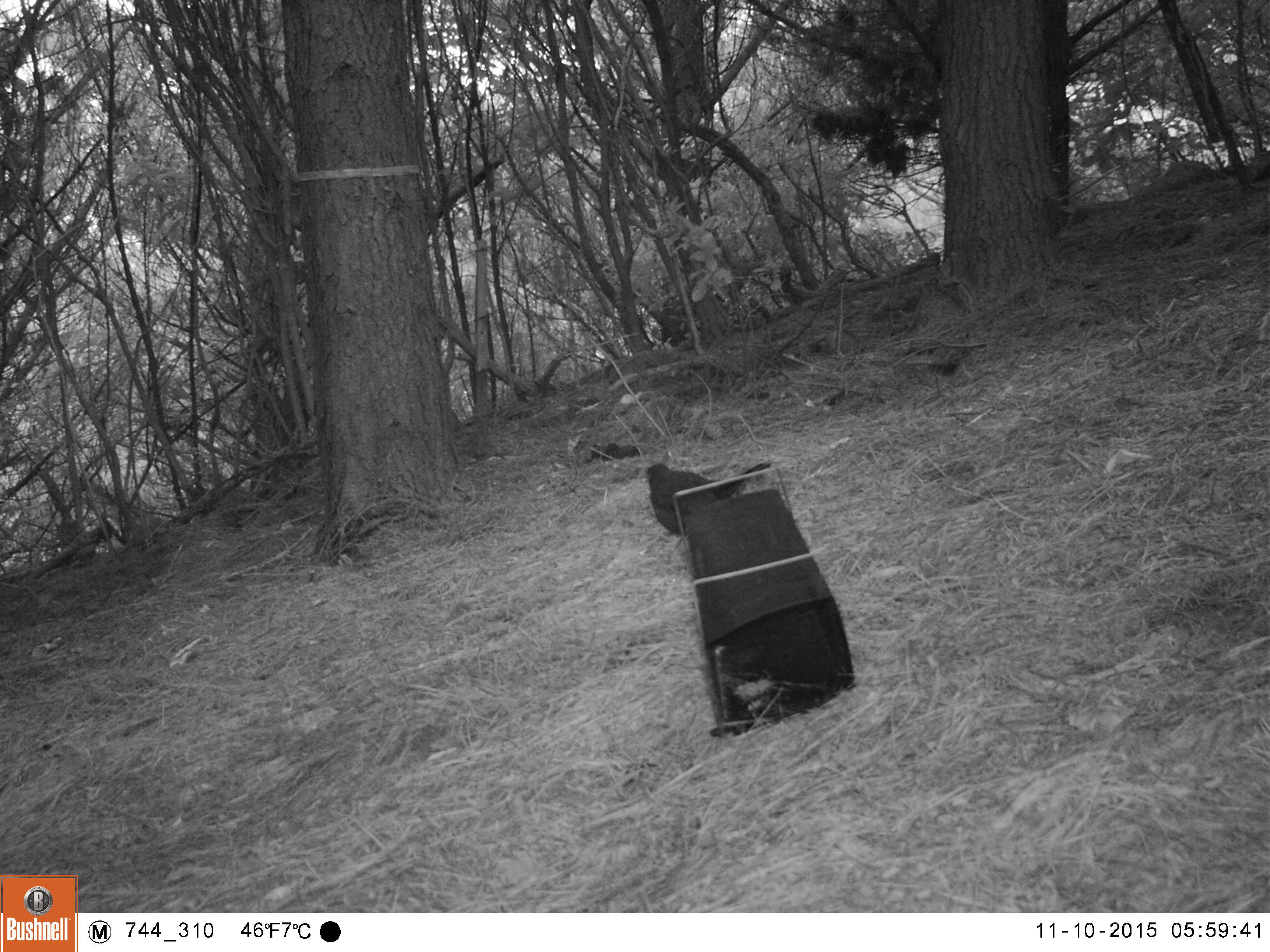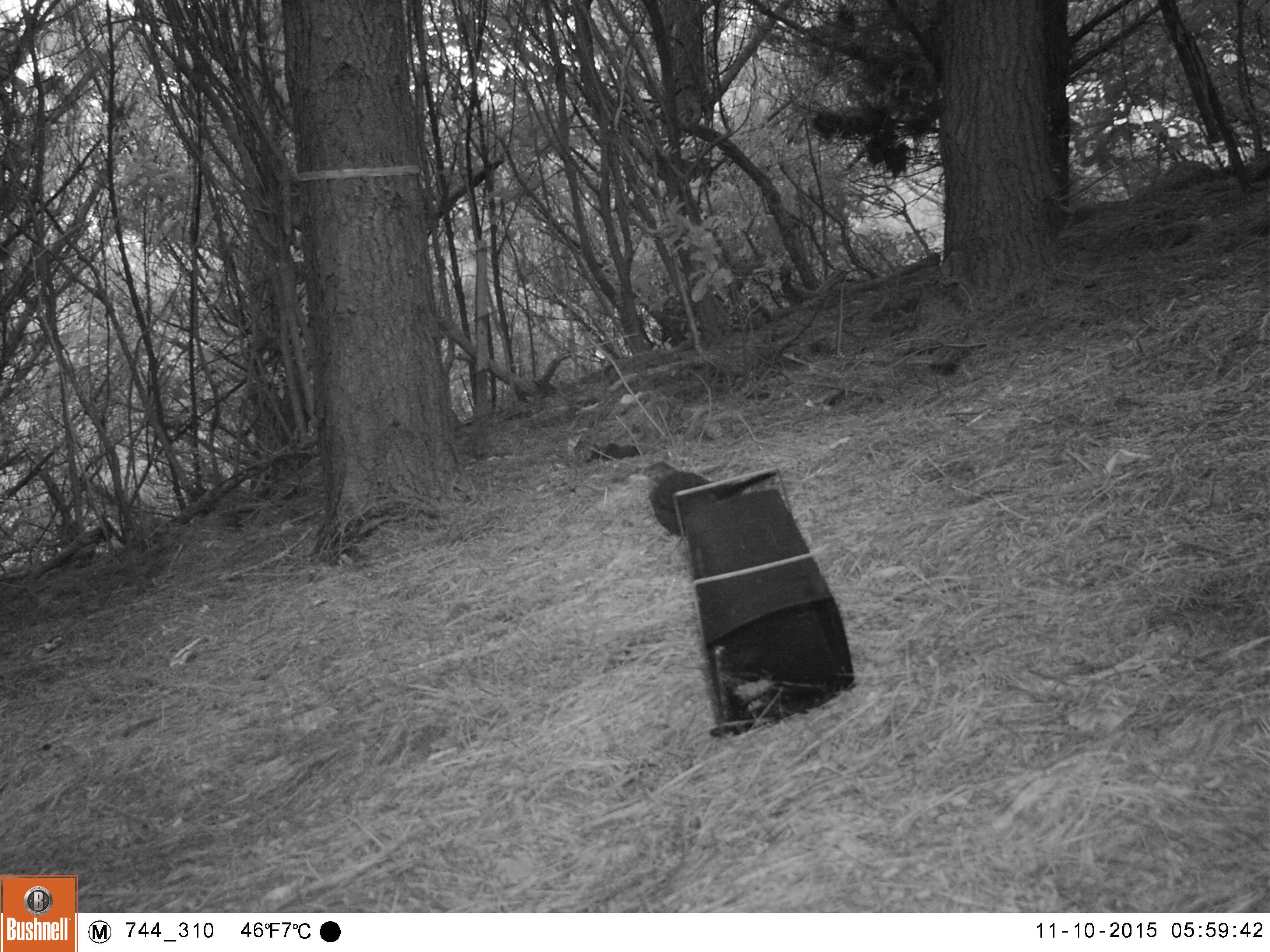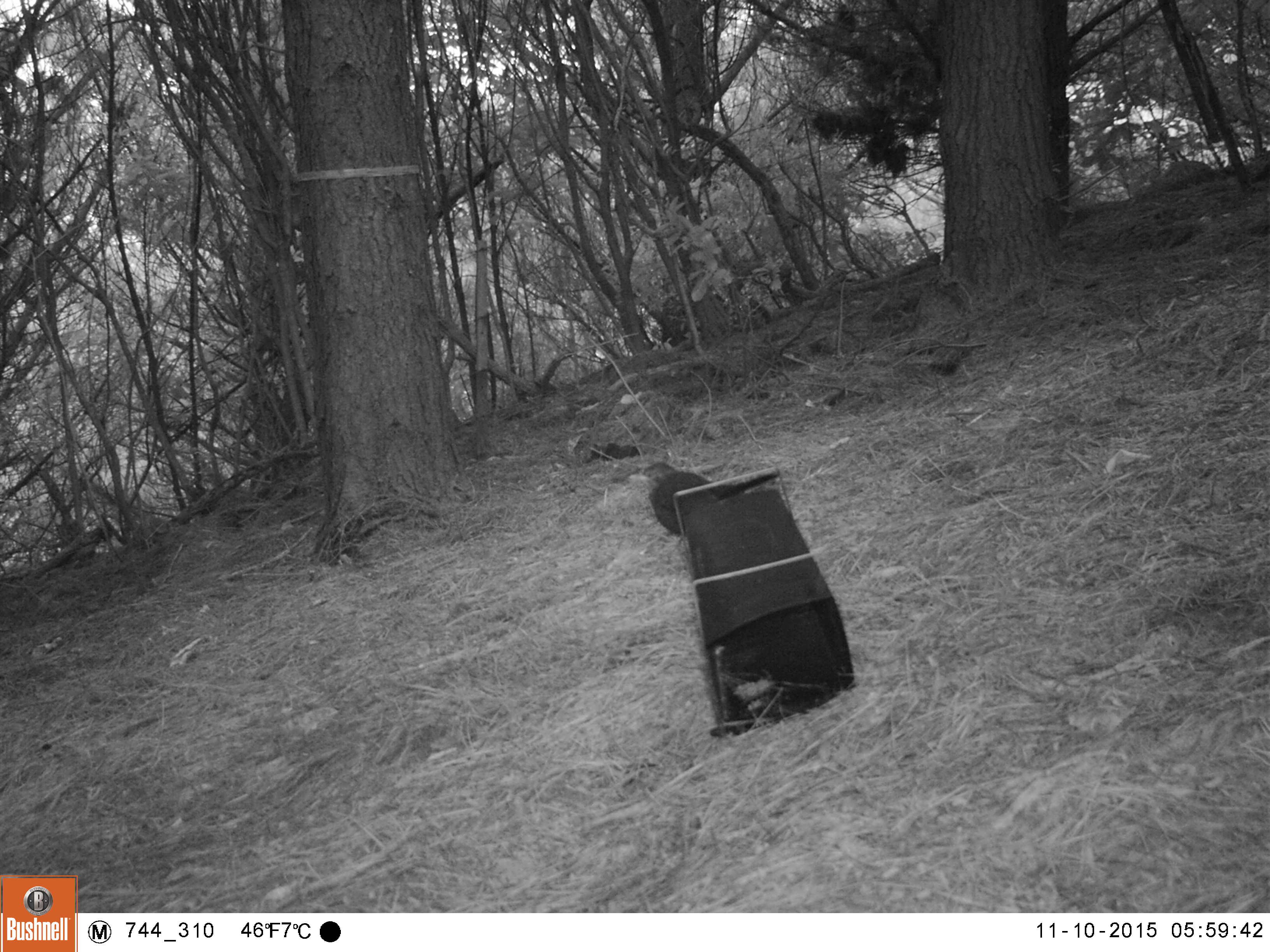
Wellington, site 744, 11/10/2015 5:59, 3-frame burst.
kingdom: Animalia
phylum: Chordata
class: Aves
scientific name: Aves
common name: bird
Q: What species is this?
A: Bird (Aves).